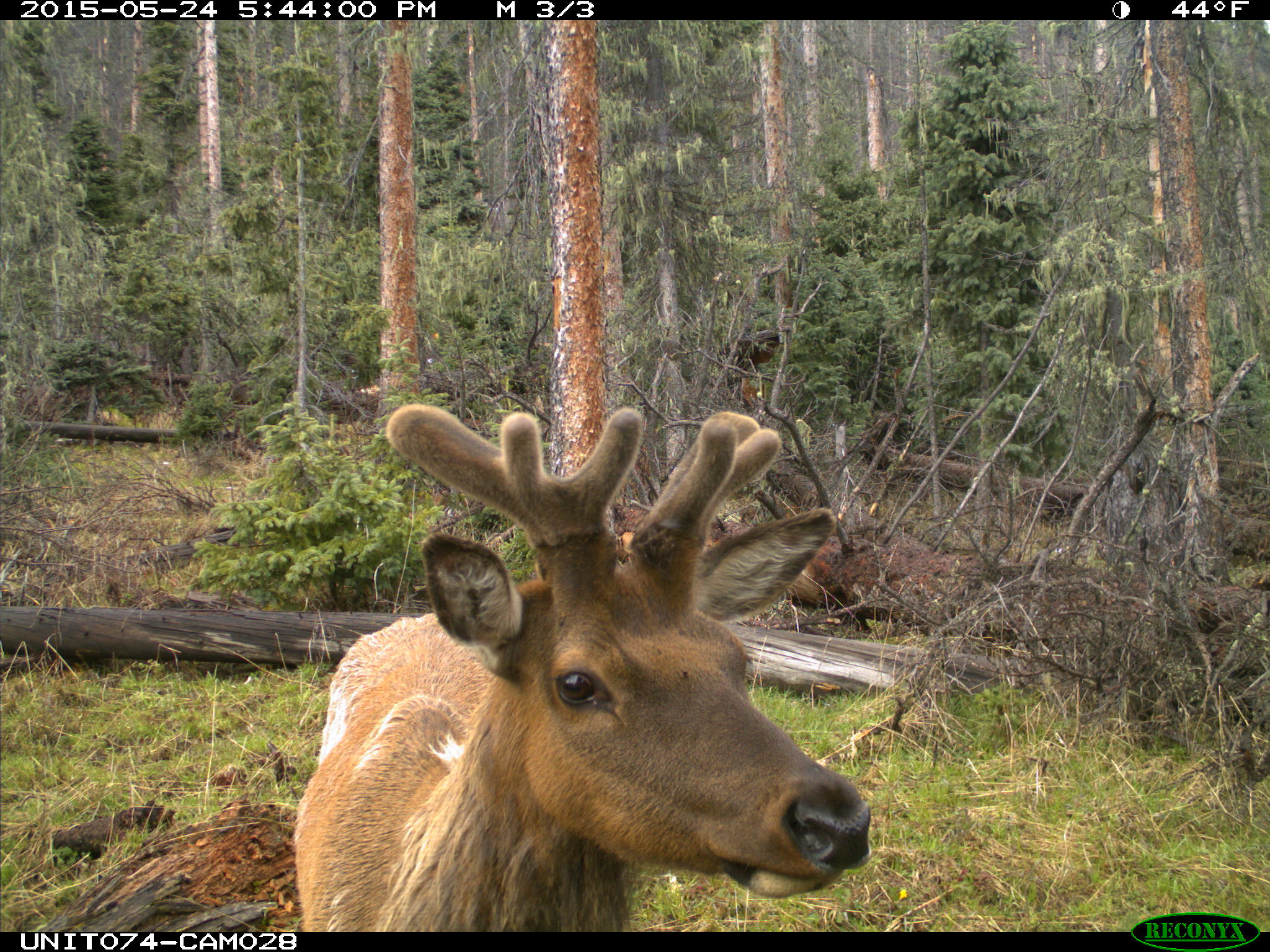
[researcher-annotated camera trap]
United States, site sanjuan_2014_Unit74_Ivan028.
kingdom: Animalia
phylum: Chordata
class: Mammalia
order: Artiodactyla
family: Cervidae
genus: Cervus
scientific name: Cervus elaphus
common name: red deer